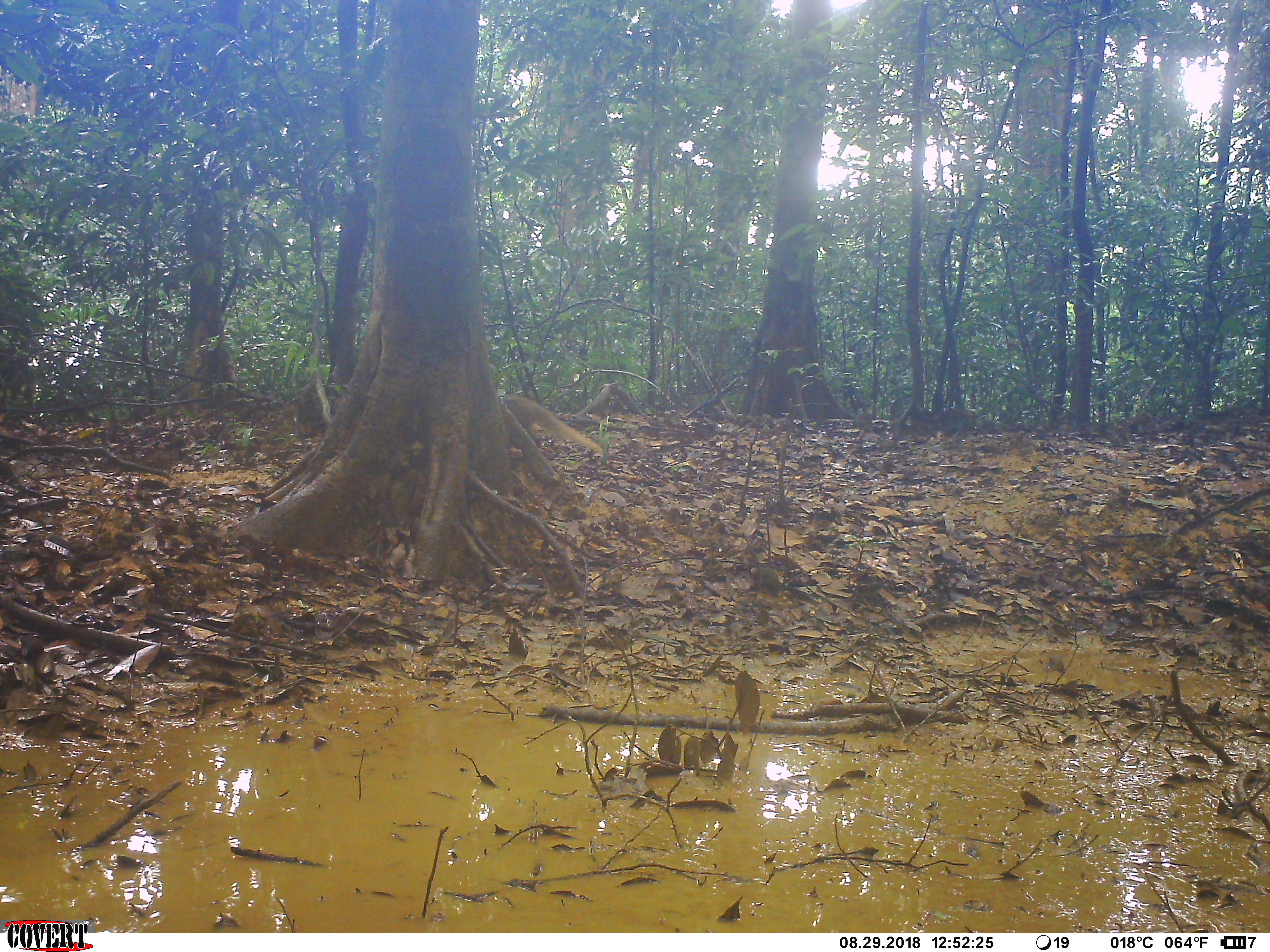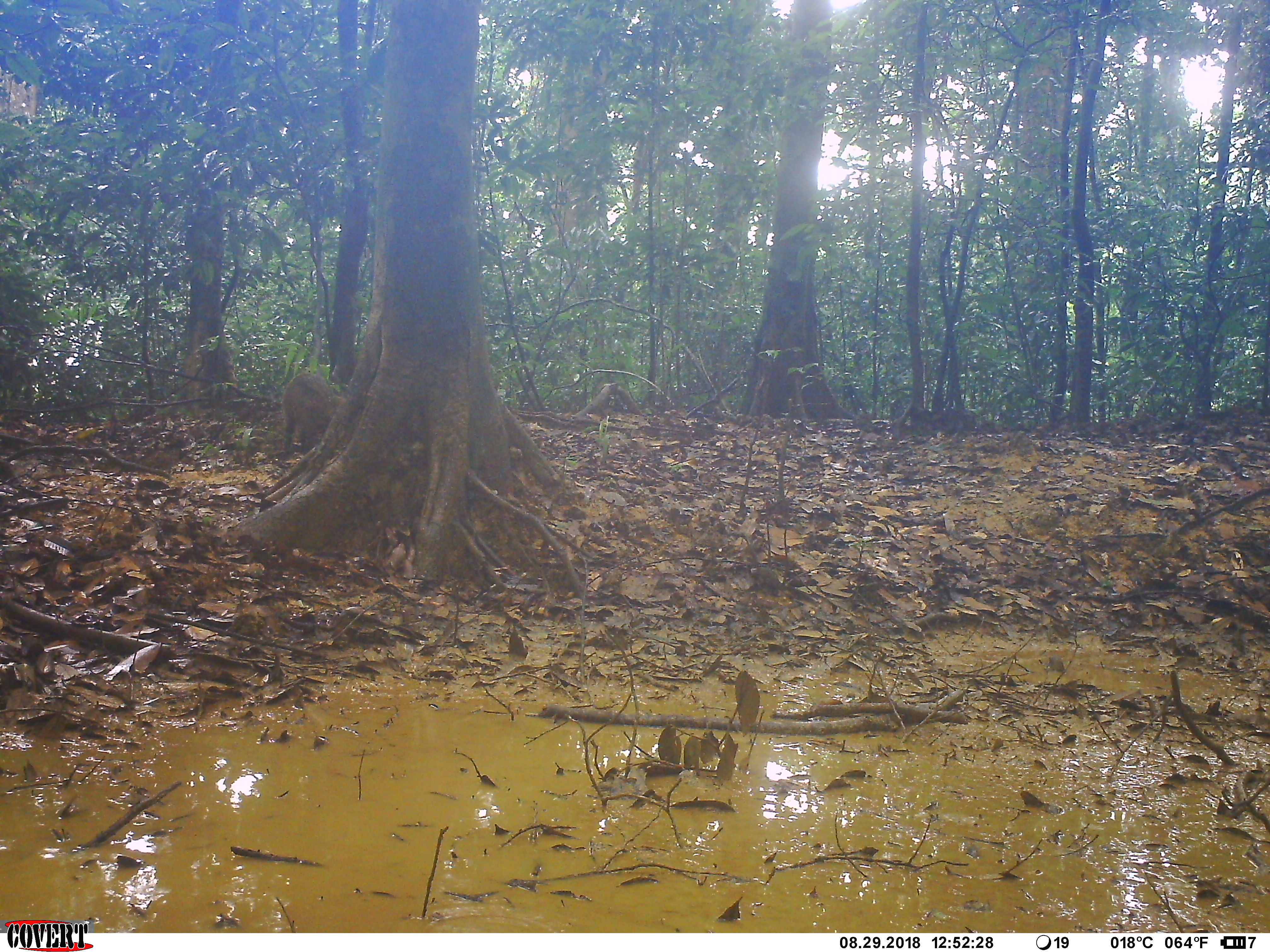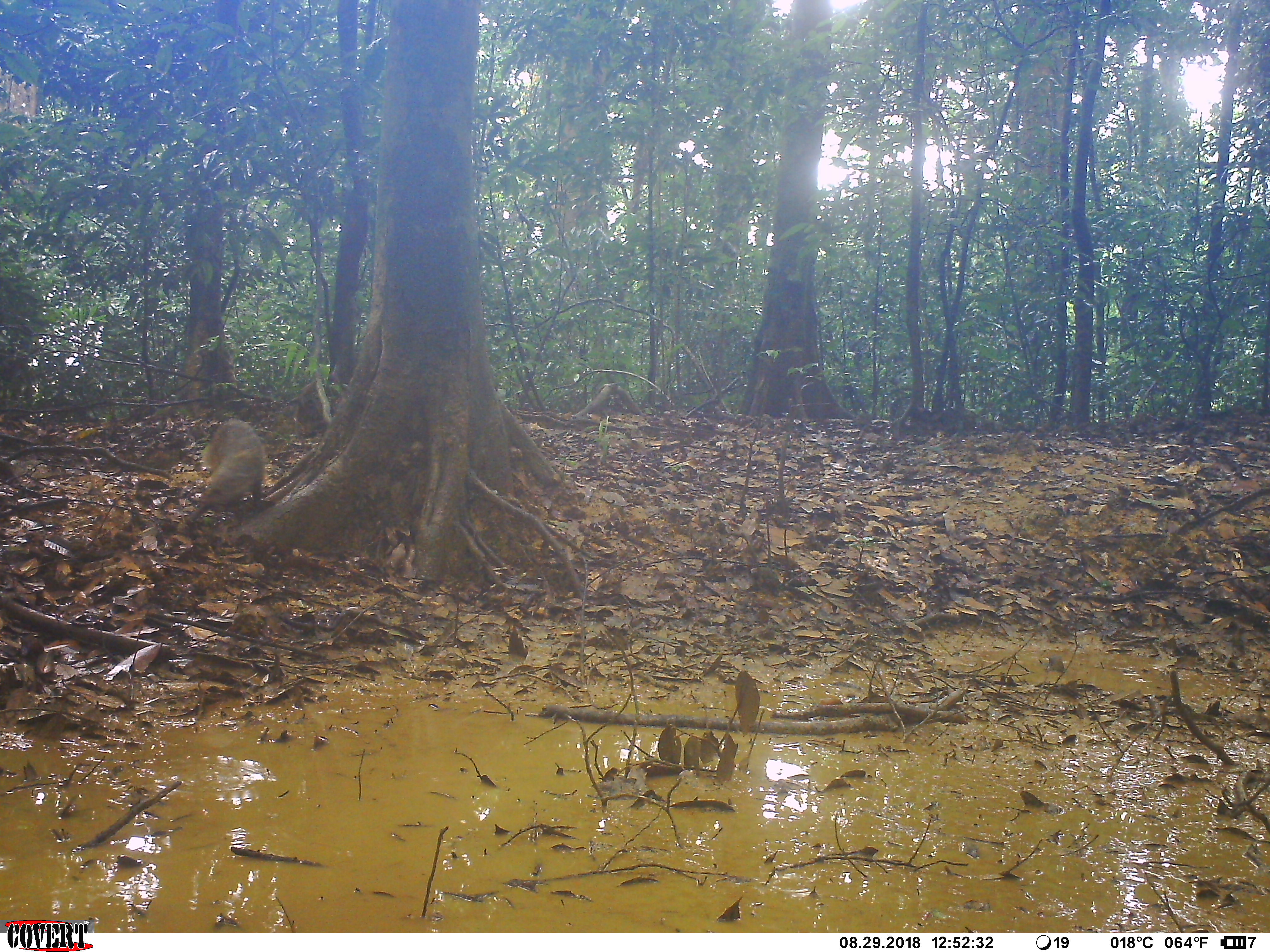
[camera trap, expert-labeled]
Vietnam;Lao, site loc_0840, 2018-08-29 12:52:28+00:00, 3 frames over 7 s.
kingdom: Animalia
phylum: Chordata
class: Mammalia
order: Carnivora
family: Herpestidae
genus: Urva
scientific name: Urva urva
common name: crab-eating mongoose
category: crab eating mongoose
Crab eating mongoose (crab-eating mongoose) (Urva urva). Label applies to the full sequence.